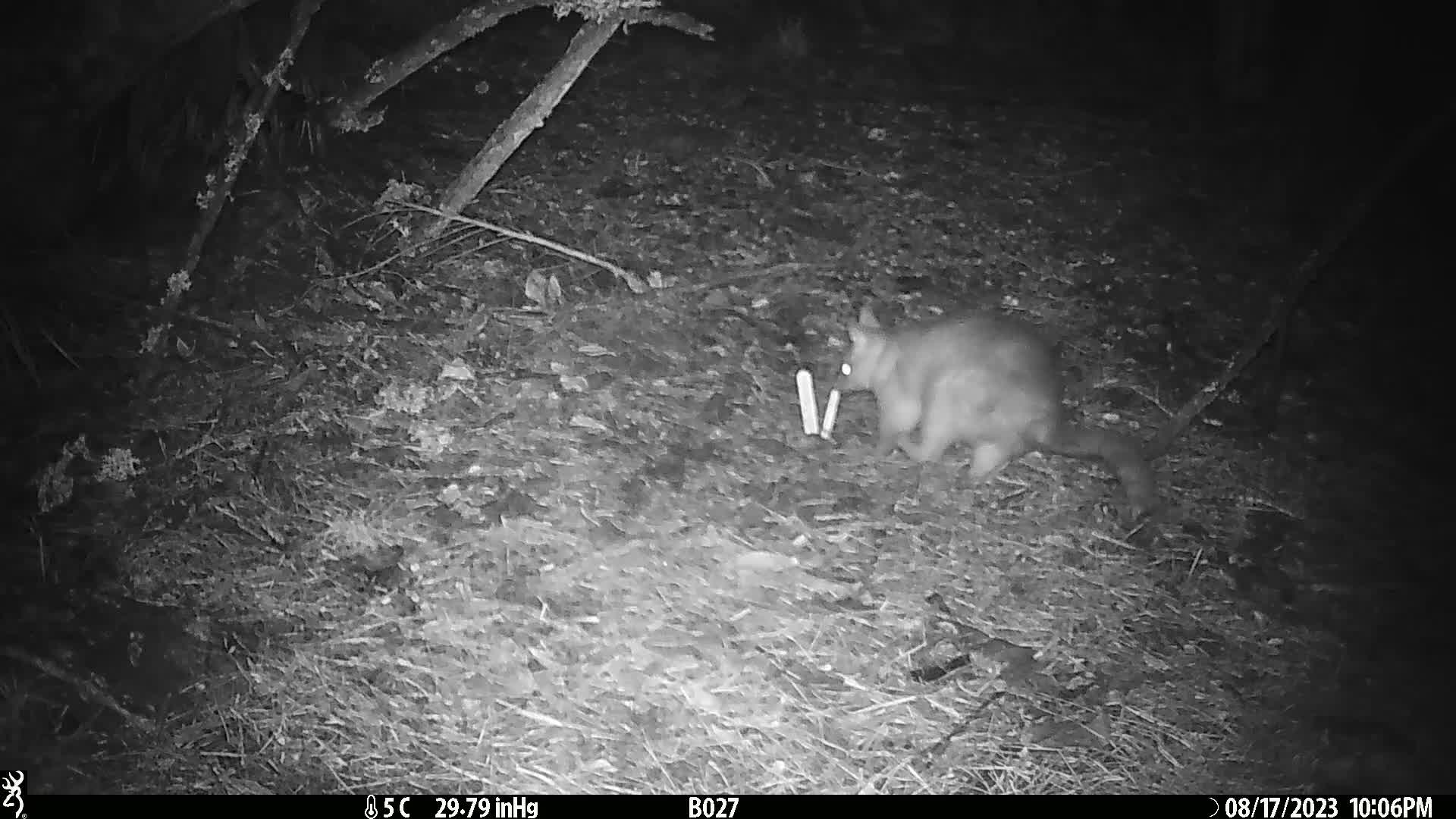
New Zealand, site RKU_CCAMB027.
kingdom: Animalia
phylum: Chordata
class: Mammalia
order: Diprotodontia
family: Phalangeridae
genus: Trichosurus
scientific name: Trichosurus vulpecula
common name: common brushtail possum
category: possum